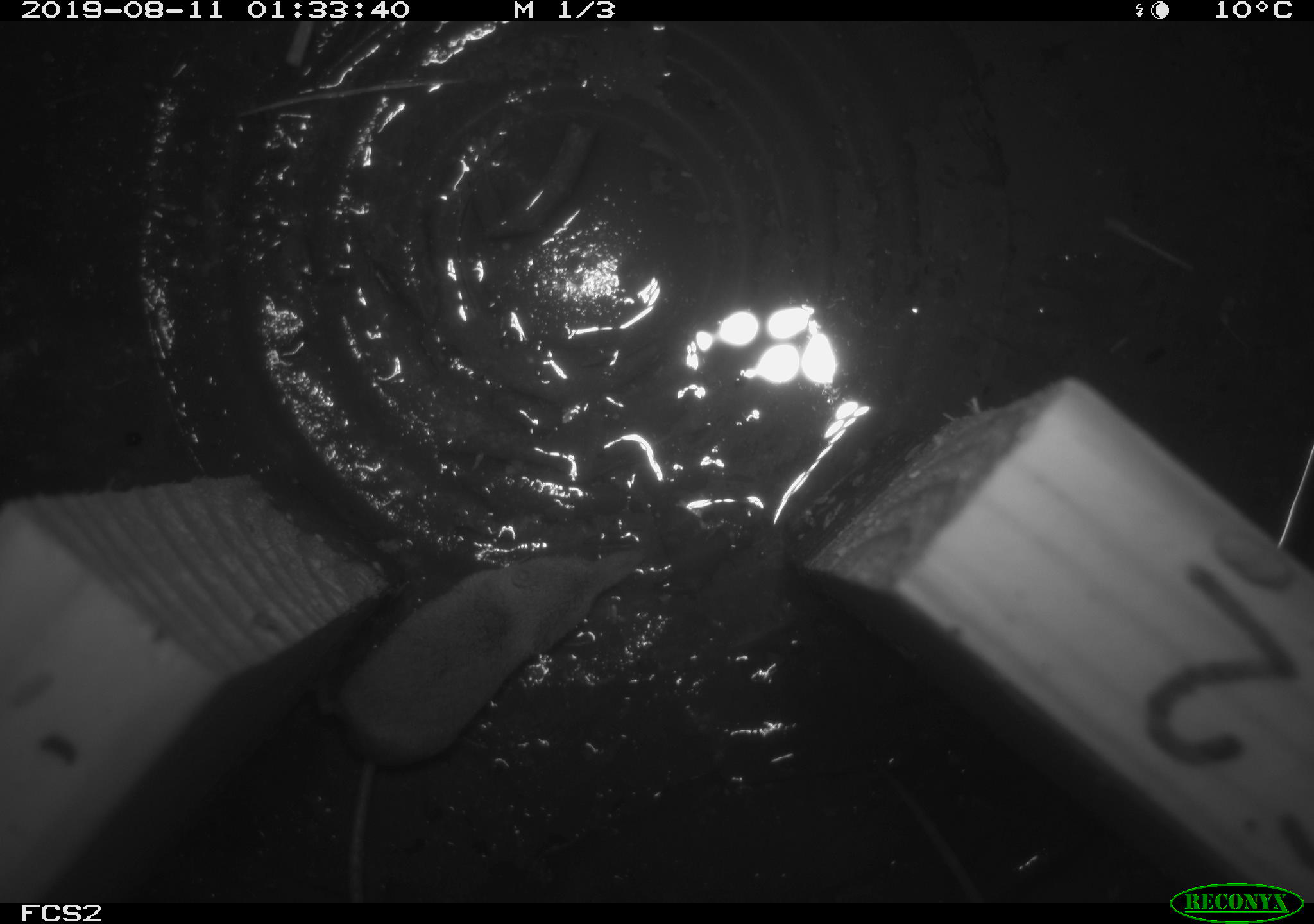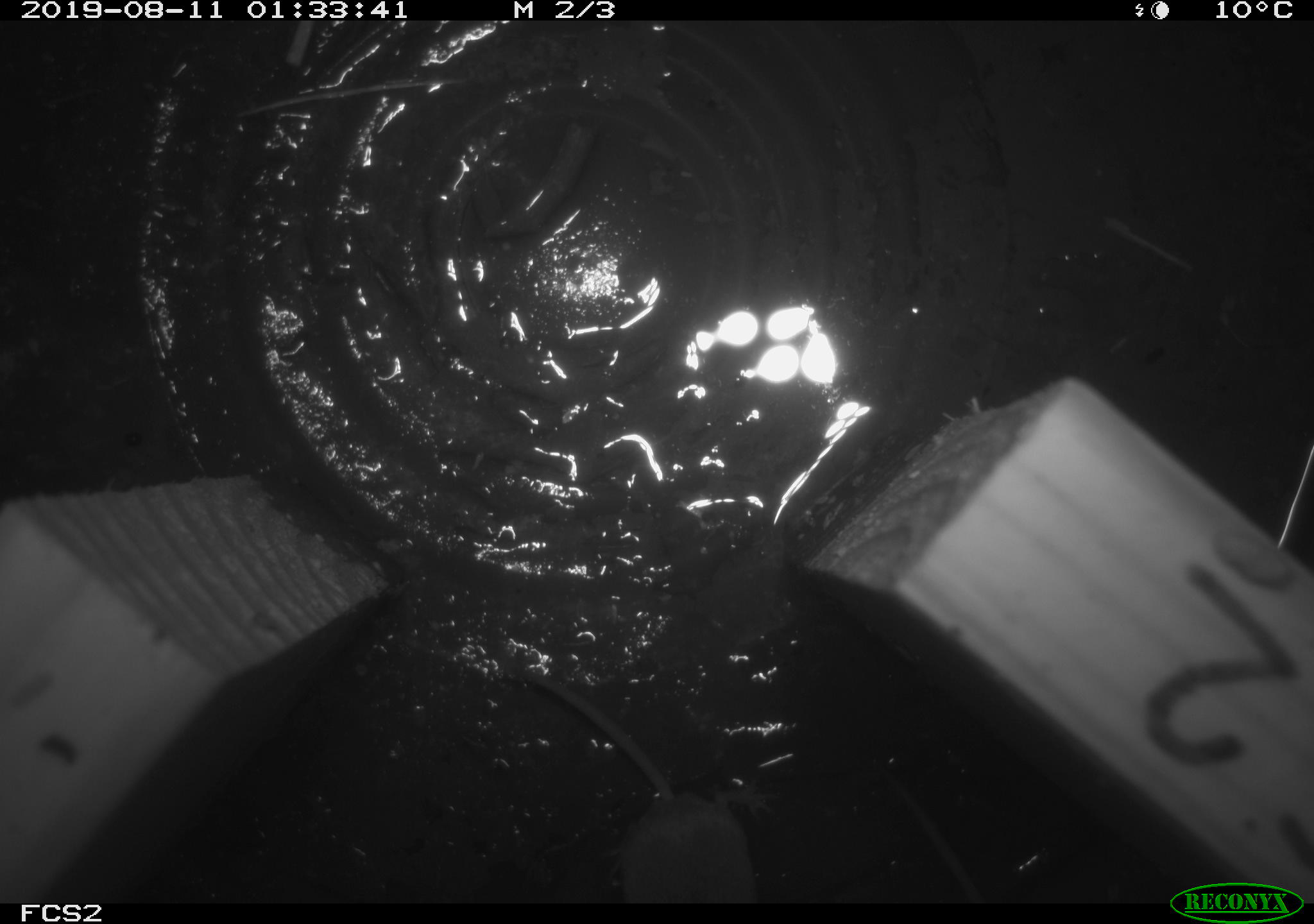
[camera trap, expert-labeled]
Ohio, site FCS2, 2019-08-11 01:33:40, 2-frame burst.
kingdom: Animalia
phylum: Chordata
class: Mammalia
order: Eulipotyphla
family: Soricidae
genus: Sorex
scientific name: Sorex cinereus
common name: masked shrew